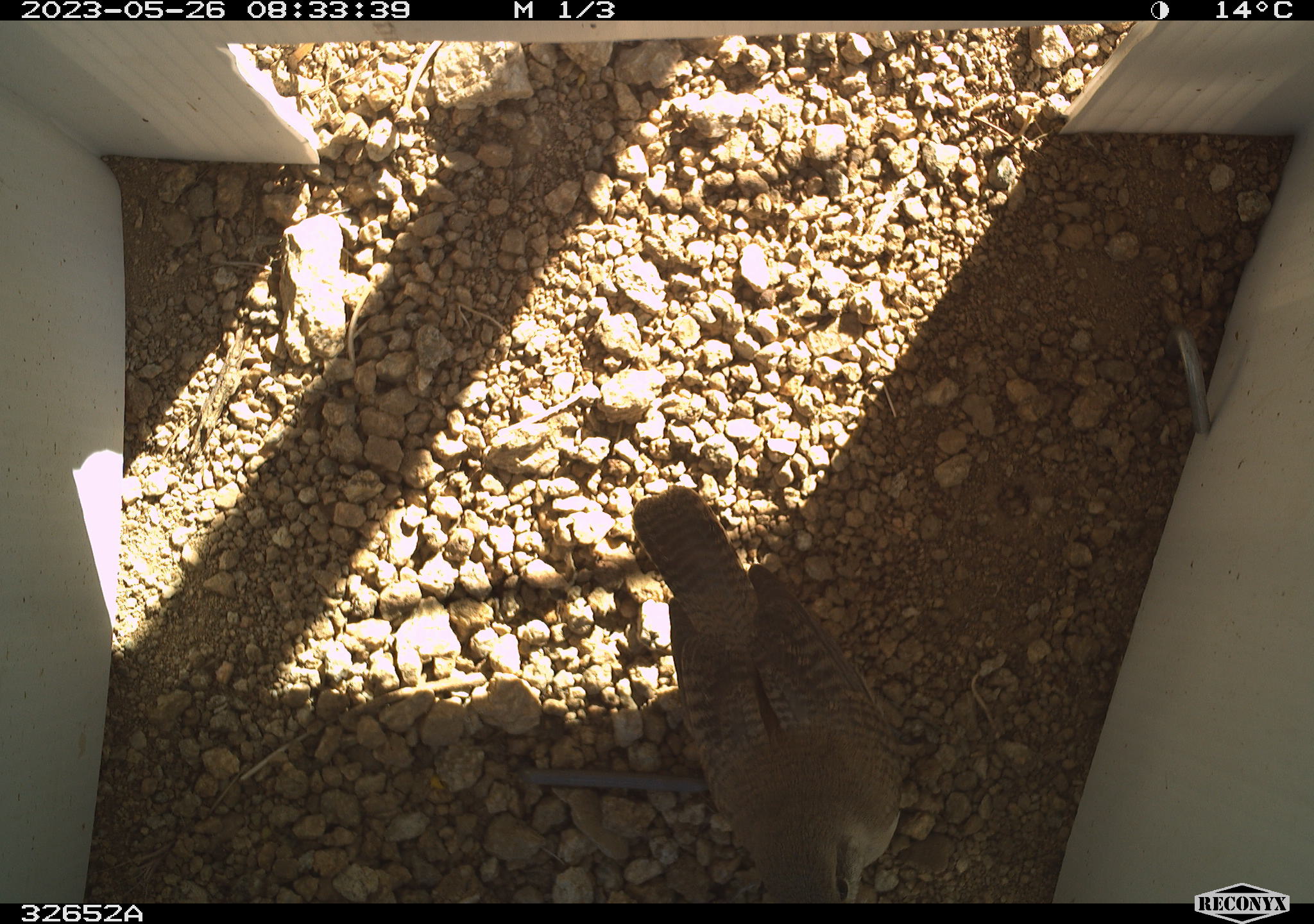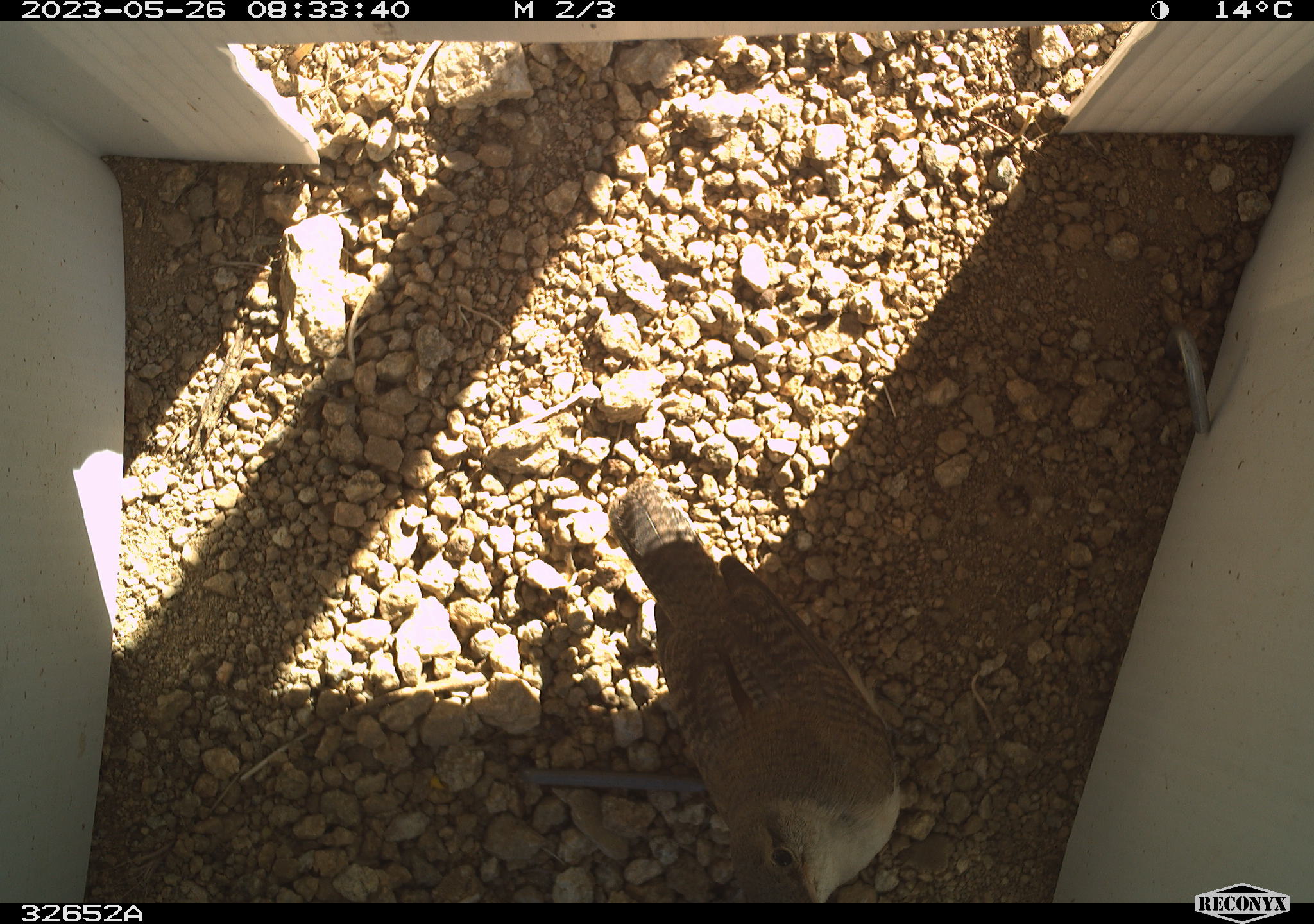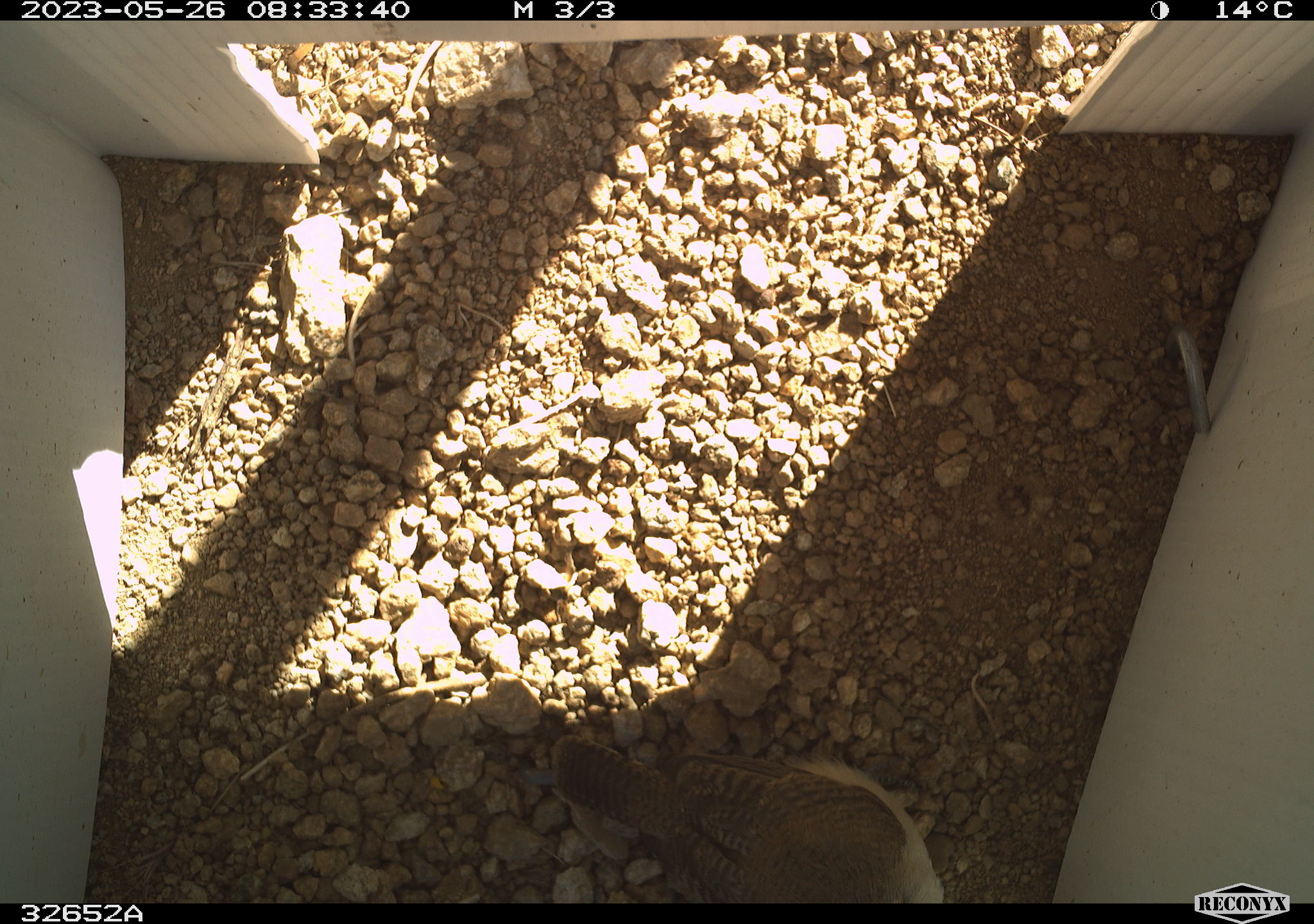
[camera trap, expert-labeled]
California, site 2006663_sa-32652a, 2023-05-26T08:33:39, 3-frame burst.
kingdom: Animalia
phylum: Chordata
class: Aves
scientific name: Aves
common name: bird